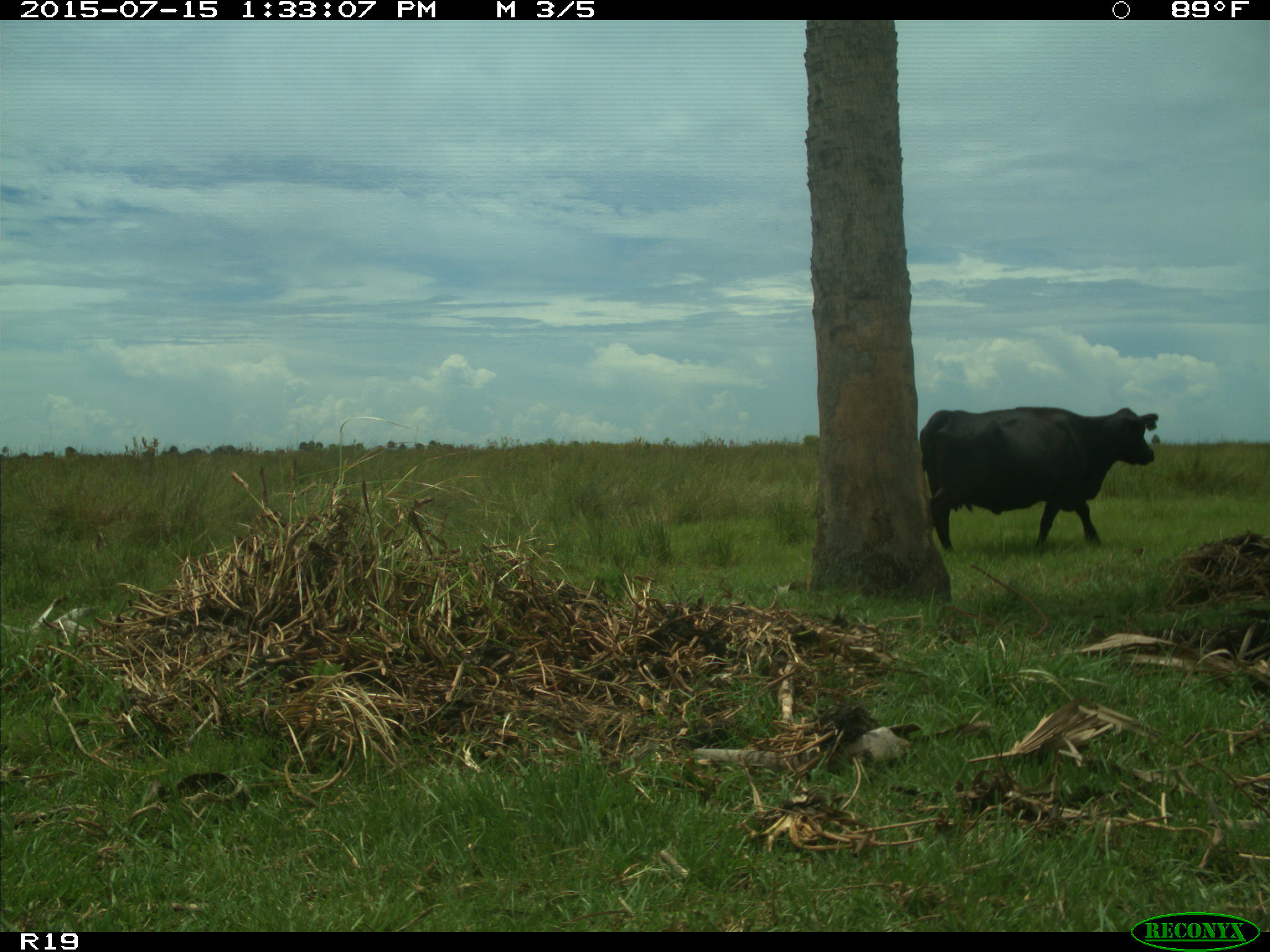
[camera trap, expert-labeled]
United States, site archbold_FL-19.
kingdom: Animalia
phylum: Chordata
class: Mammalia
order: Artiodactyla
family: Bovidae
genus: Bos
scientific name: Bos taurus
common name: domestic cow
Bos taurus (domestic cow).